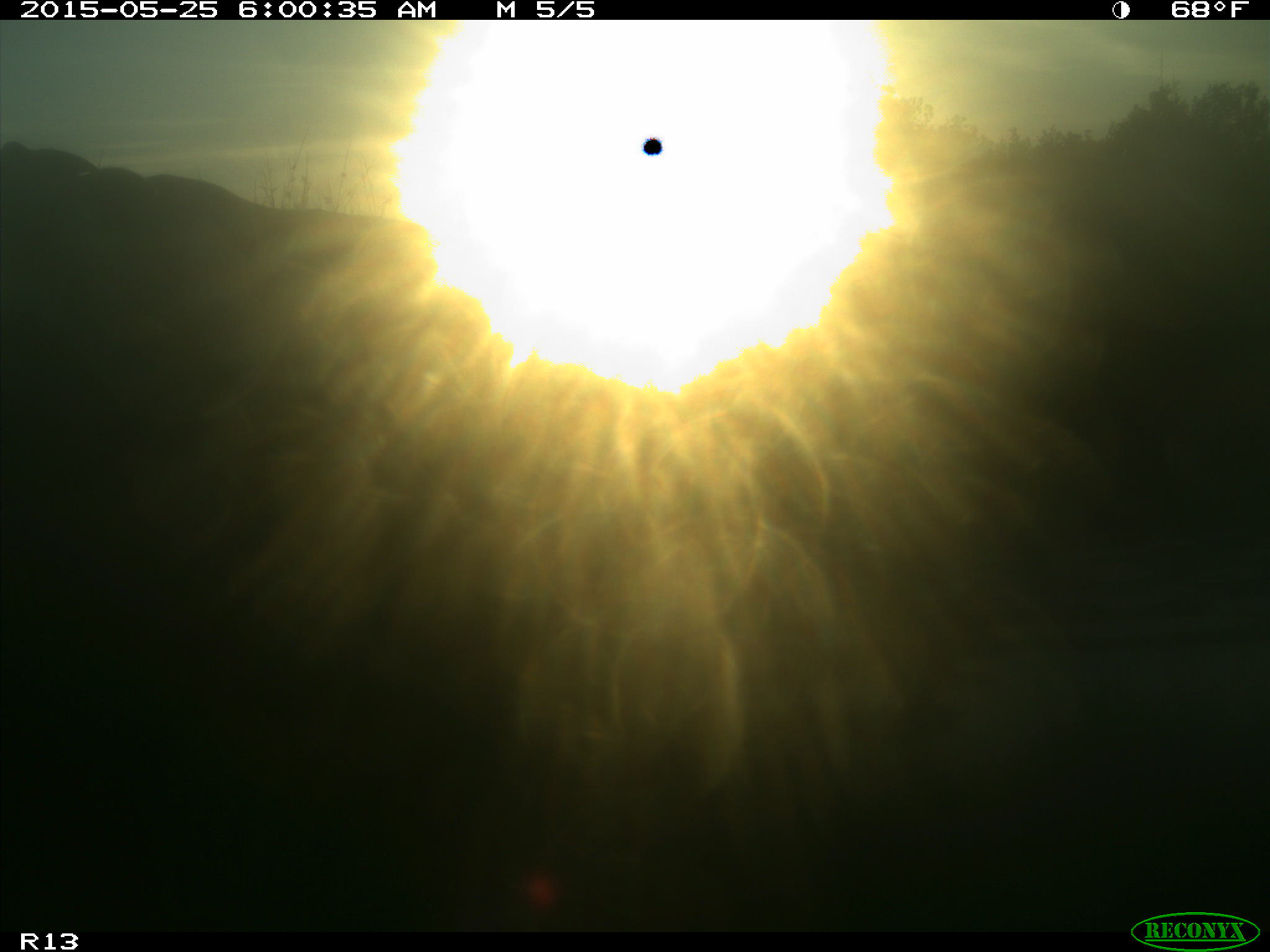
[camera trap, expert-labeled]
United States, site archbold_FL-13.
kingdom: Animalia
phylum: Chordata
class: Mammalia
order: Artiodactyla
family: Bovidae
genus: Bos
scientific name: Bos taurus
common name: domestic cow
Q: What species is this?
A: Bos taurus (domestic cow).